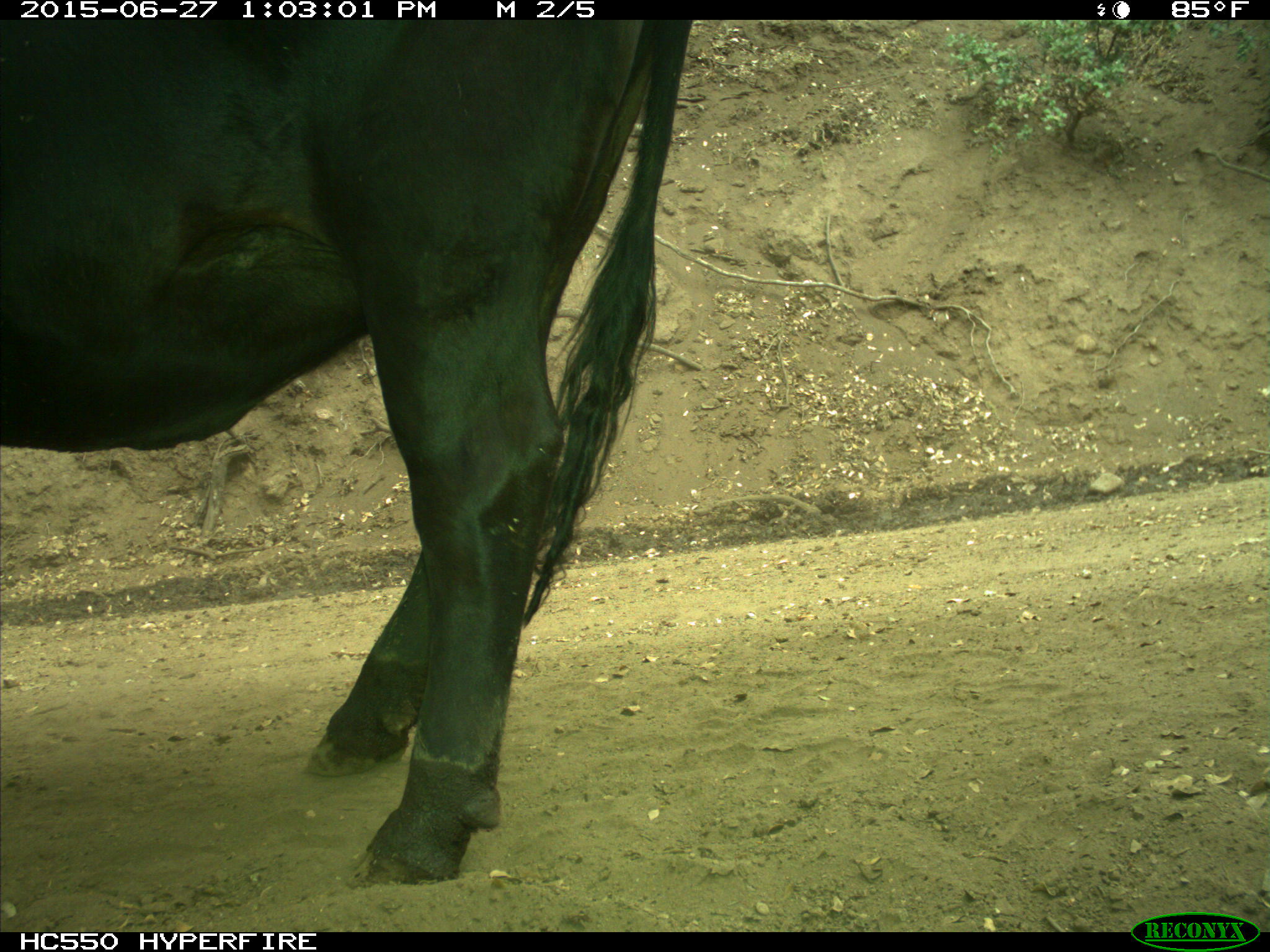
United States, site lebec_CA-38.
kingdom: Animalia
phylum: Chordata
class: Mammalia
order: Artiodactyla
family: Bovidae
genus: Bos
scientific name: Bos taurus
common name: domestic cow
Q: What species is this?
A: Bos taurus (domestic cow).